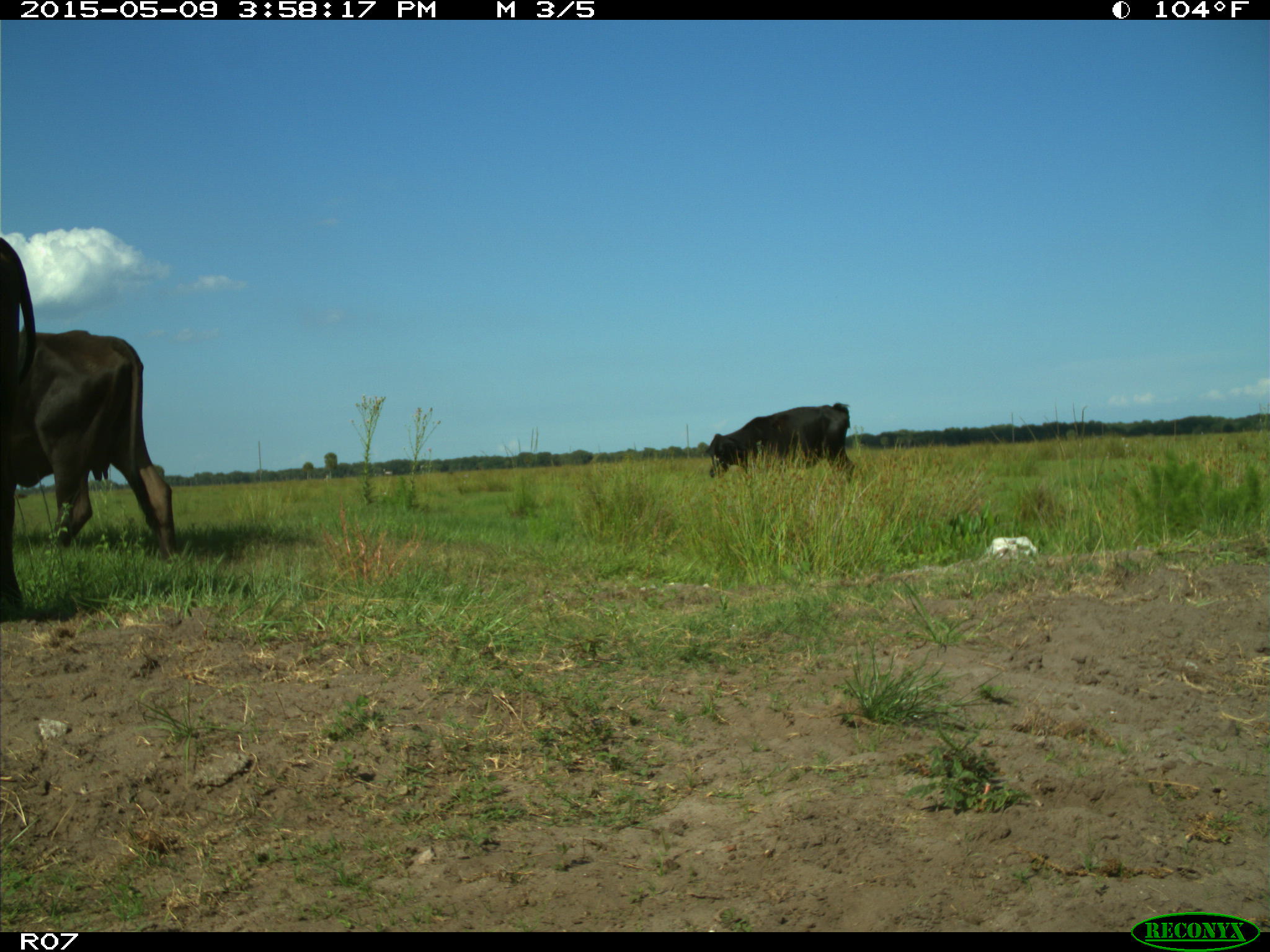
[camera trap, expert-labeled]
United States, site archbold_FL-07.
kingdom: Animalia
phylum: Chordata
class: Mammalia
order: Artiodactyla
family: Bovidae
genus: Bos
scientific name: Bos taurus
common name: domestic cow